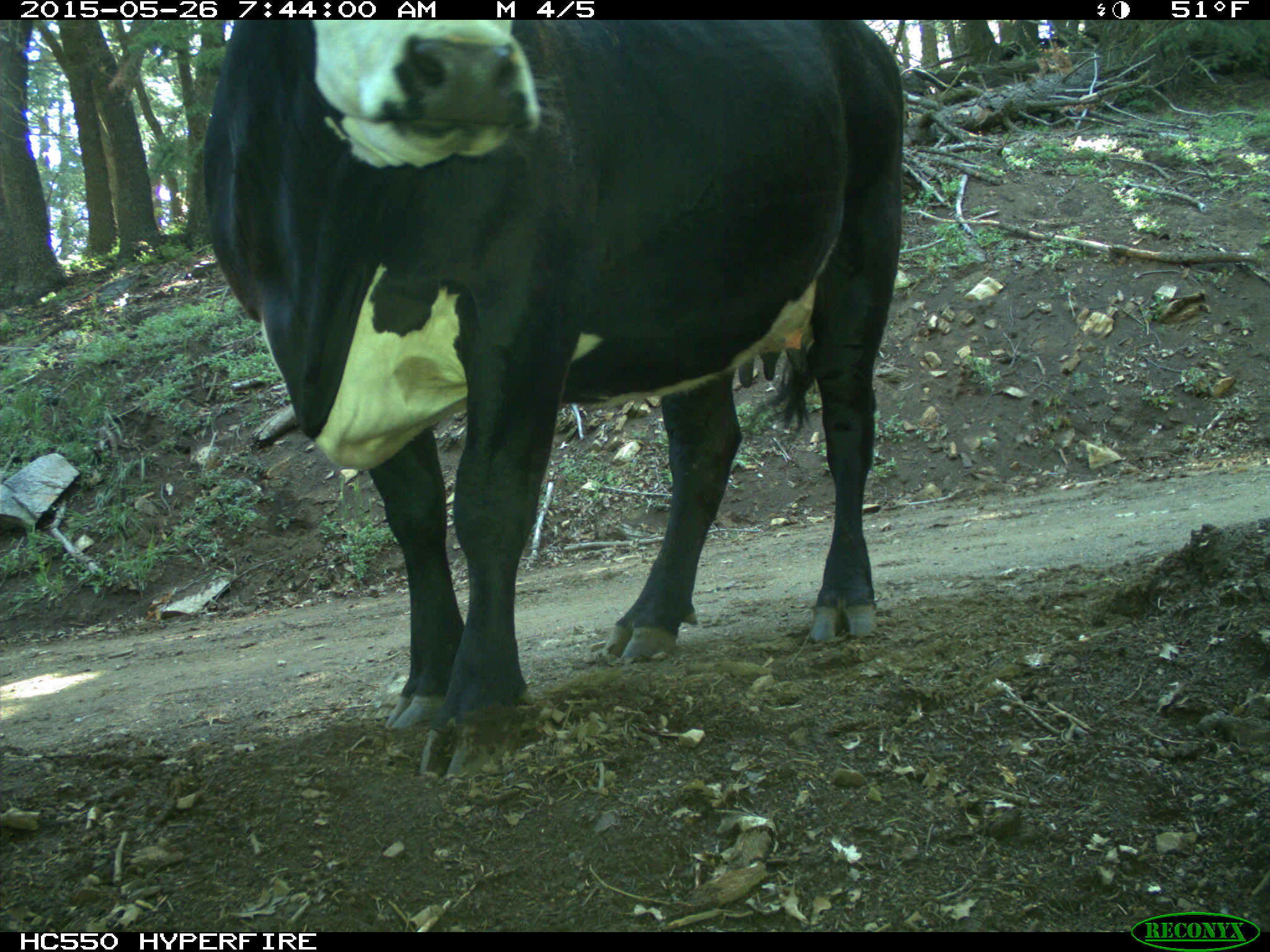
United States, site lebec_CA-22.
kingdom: Animalia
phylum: Chordata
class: Mammalia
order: Artiodactyla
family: Bovidae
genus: Bos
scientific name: Bos taurus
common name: domestic cow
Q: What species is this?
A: Bos taurus (domestic cow).